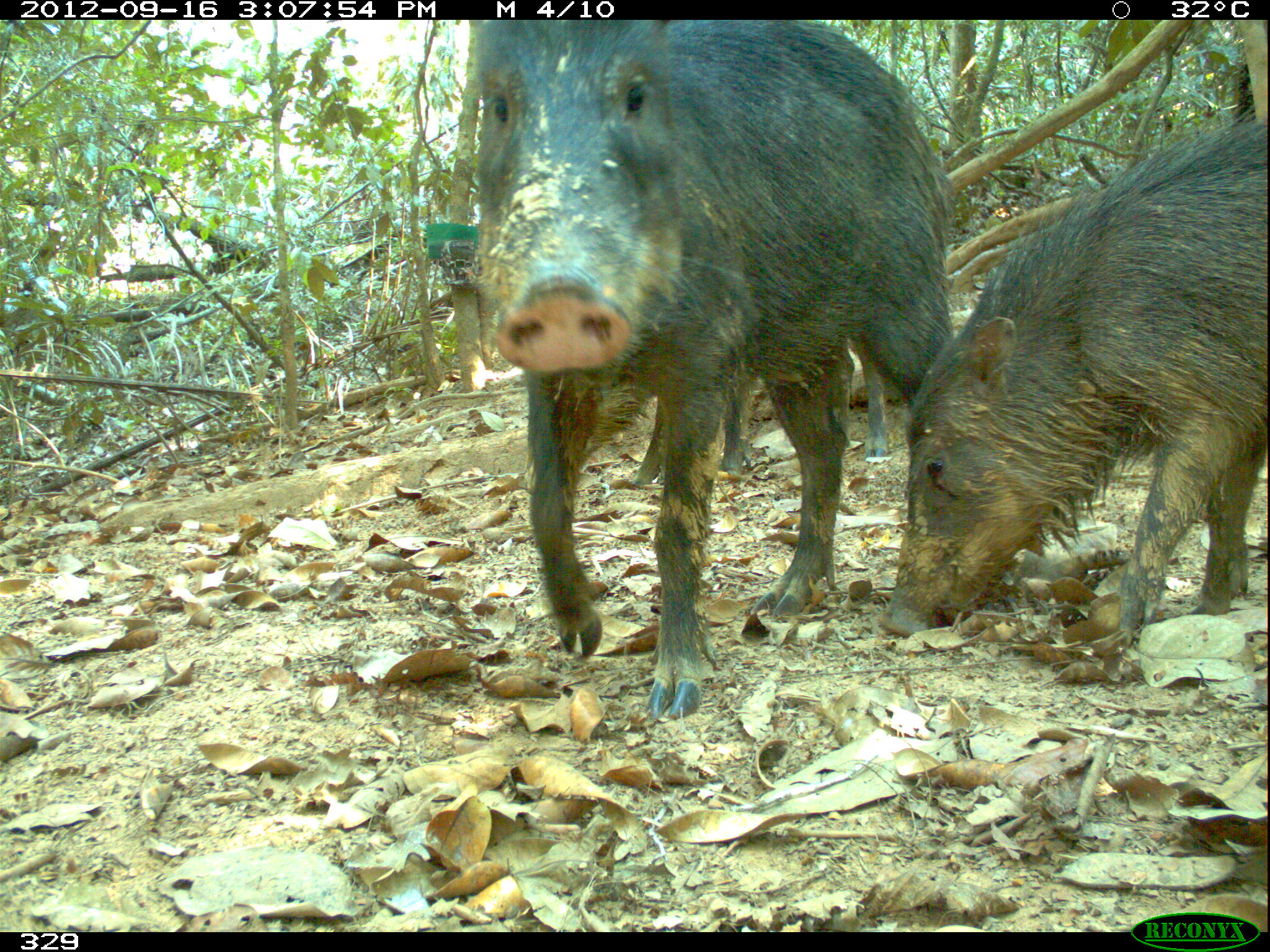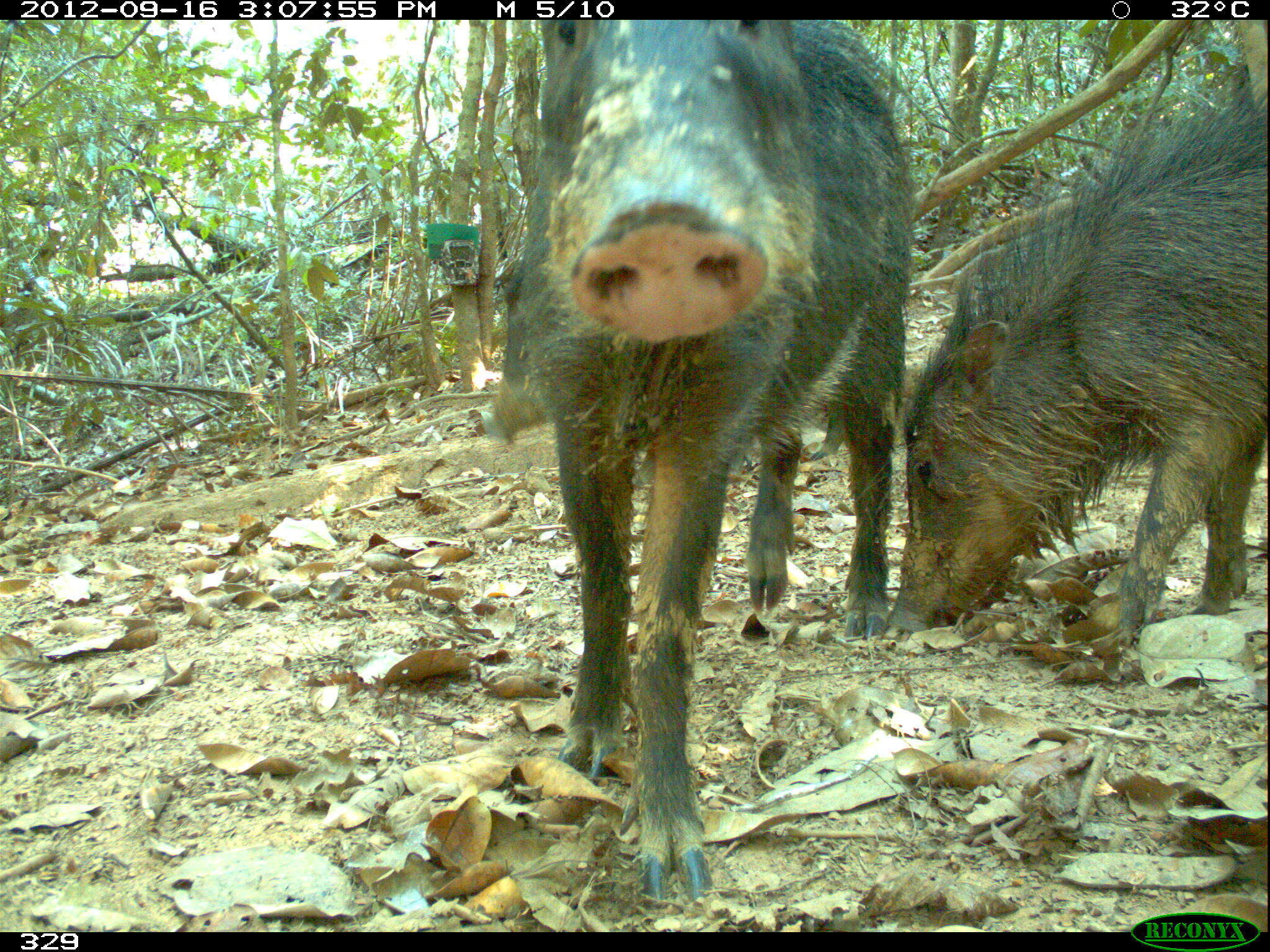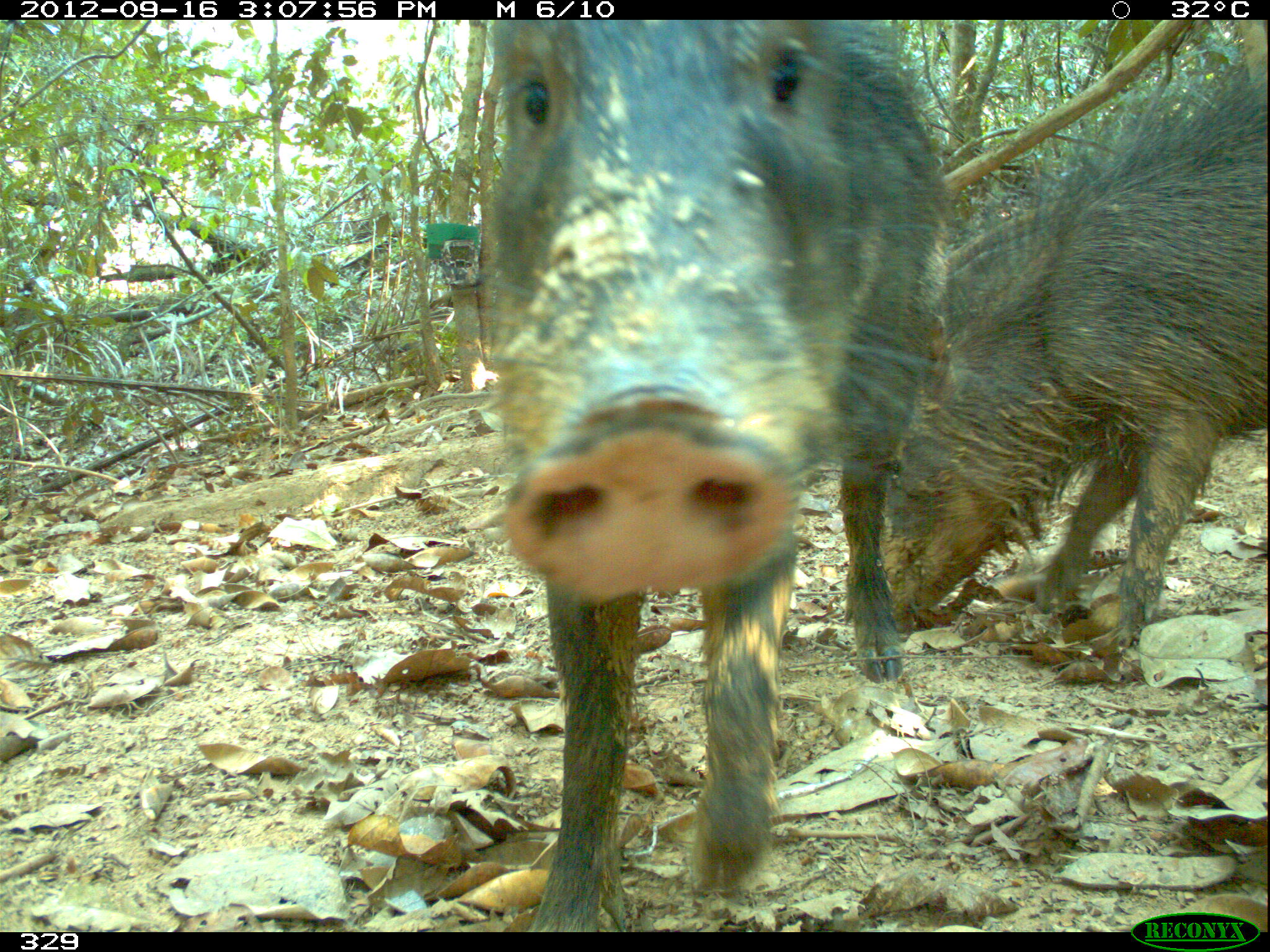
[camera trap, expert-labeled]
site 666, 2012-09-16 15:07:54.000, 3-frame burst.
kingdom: Animalia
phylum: Chordata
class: Mammalia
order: Artiodactyla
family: Tayassuidae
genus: Tayassu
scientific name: Tayassu pecari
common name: white-lipped peccary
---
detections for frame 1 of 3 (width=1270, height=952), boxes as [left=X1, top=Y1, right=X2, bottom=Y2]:
tayassu pecari: [left=476, top=15, right=956, bottom=718]; [left=879, top=106, right=1270, bottom=641]; [left=594, top=336, right=893, bottom=486]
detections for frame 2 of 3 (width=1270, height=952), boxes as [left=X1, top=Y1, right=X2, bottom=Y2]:
tayassu pecari: [left=519, top=19, right=916, bottom=907]; [left=885, top=90, right=1270, bottom=649]; [left=488, top=254, right=850, bottom=463]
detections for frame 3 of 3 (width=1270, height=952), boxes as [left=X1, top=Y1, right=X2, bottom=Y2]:
tayassu pecari: [left=487, top=15, right=950, bottom=927]; [left=878, top=52, right=1270, bottom=640]